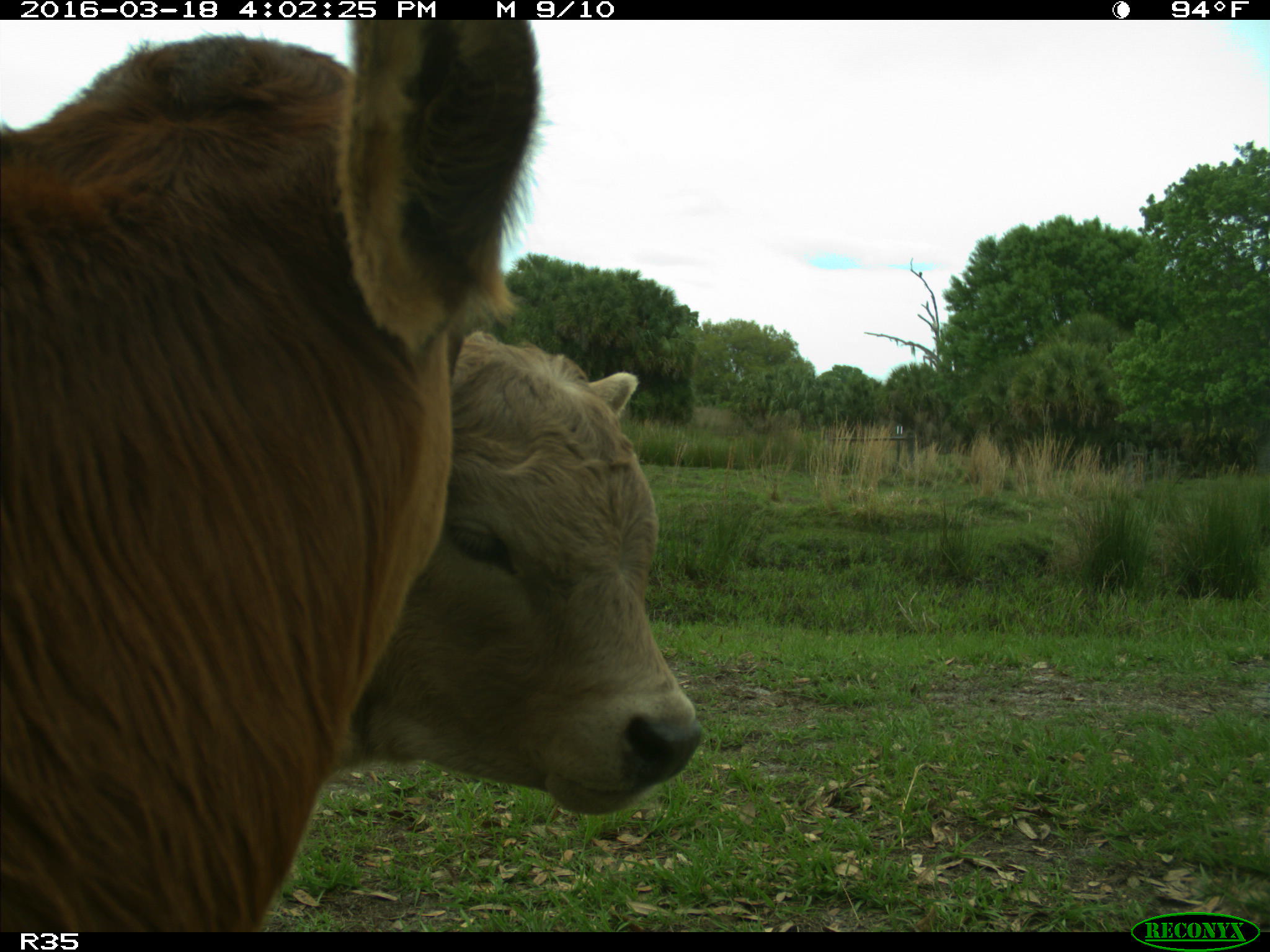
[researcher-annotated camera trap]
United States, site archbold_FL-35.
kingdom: Animalia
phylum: Chordata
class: Mammalia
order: Artiodactyla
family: Bovidae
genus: Bos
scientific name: Bos taurus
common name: domestic cow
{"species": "Bos taurus (domestic cow)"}